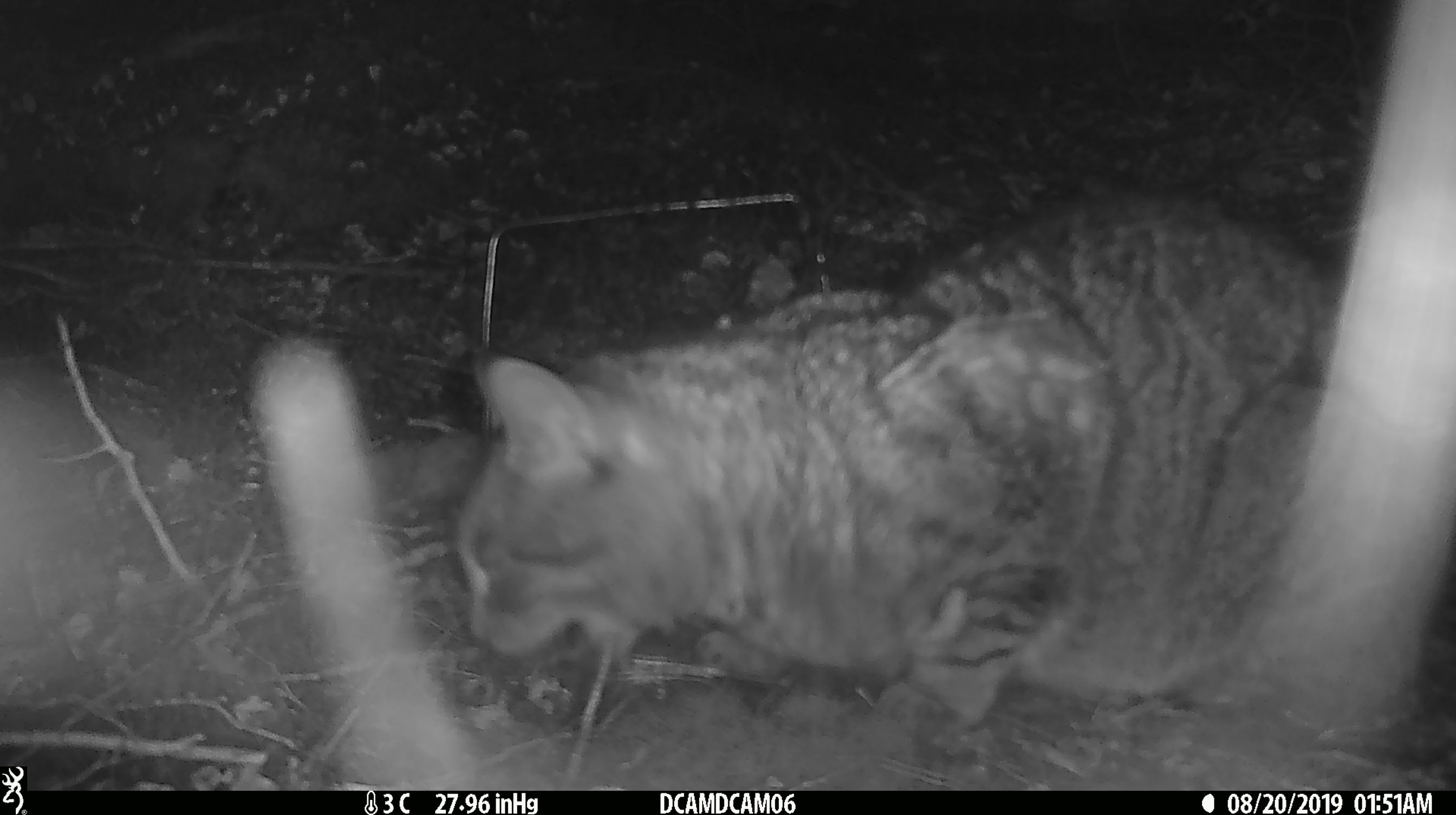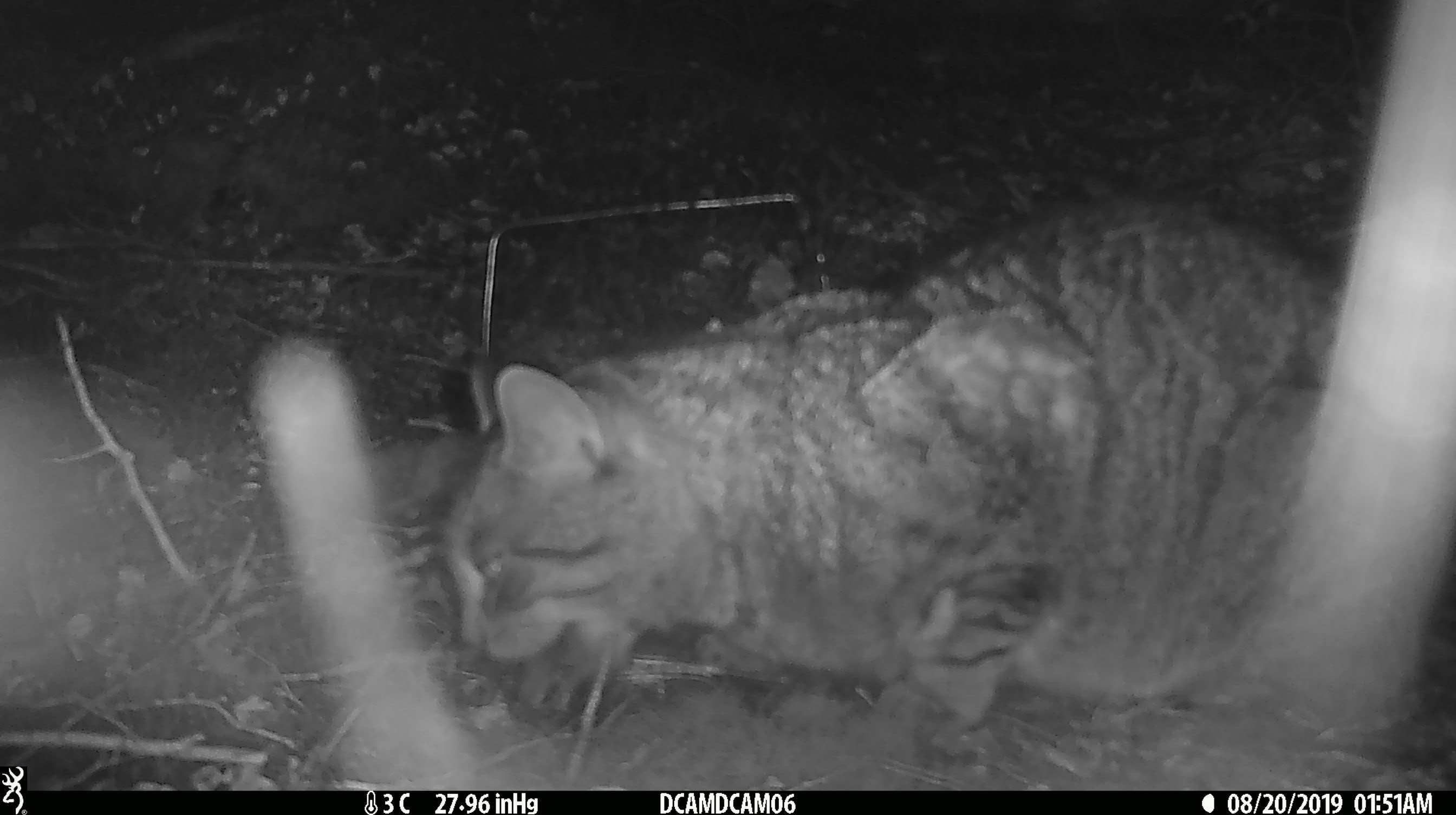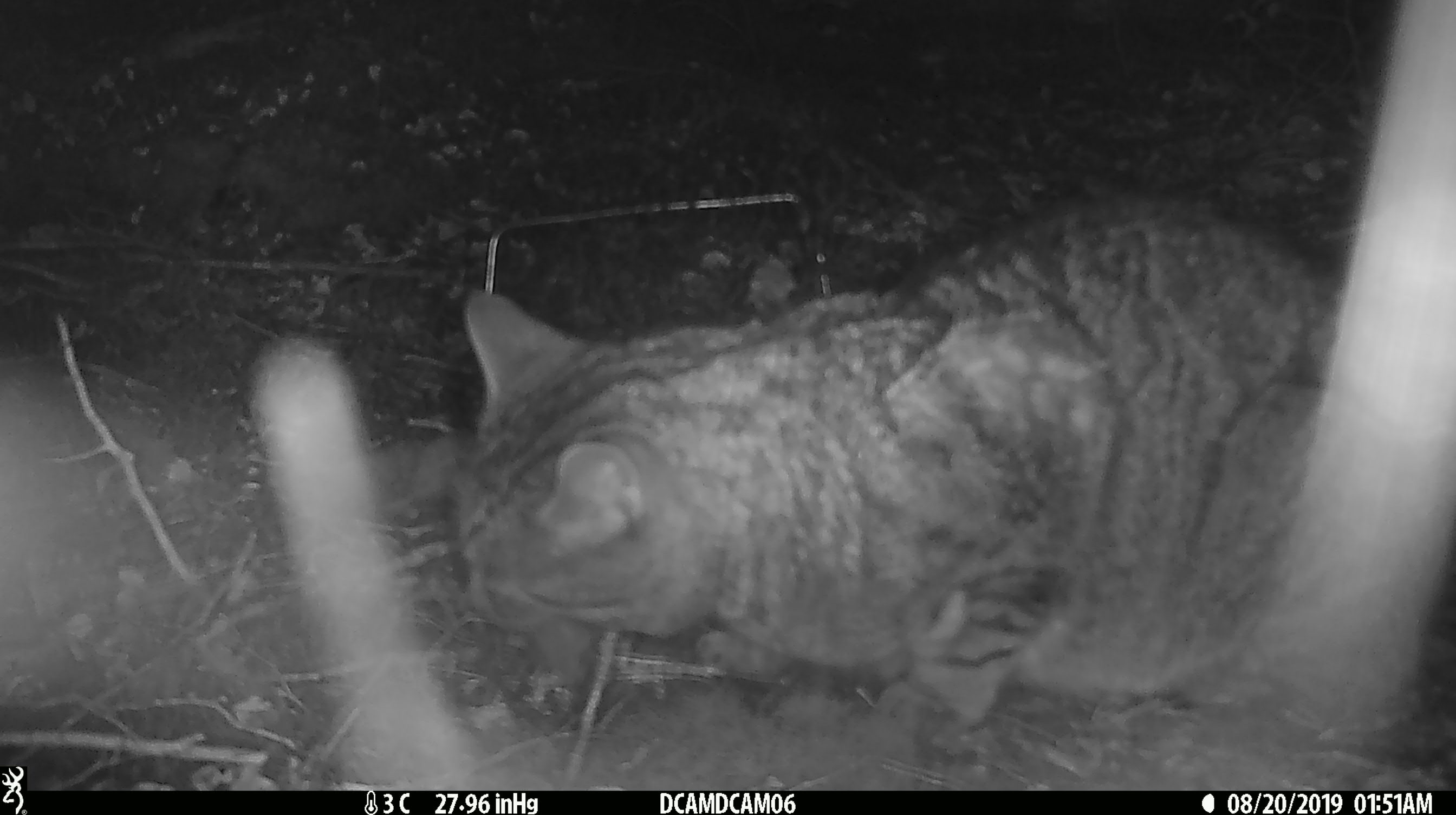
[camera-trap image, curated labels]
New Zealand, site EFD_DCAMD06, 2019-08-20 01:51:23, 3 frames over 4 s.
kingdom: Animalia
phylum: Chordata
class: Mammalia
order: Carnivora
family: Felidae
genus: Felis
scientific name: Felis catus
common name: domestic cat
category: cat